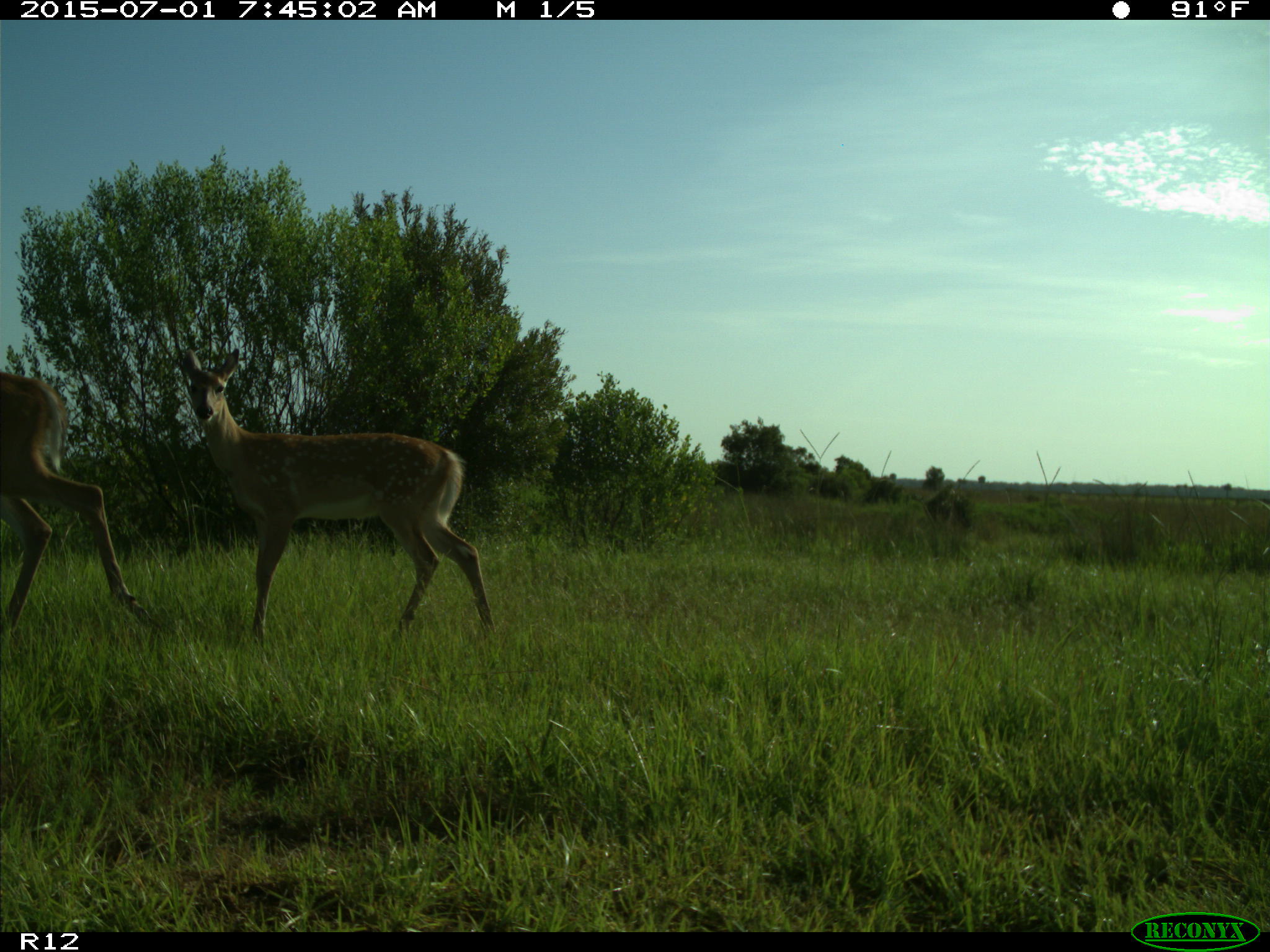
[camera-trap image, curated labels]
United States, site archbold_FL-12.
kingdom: Animalia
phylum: Chordata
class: Mammalia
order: Artiodactyla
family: Cervidae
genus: Odocoileus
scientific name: Odocoileus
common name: deer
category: unidentified deer